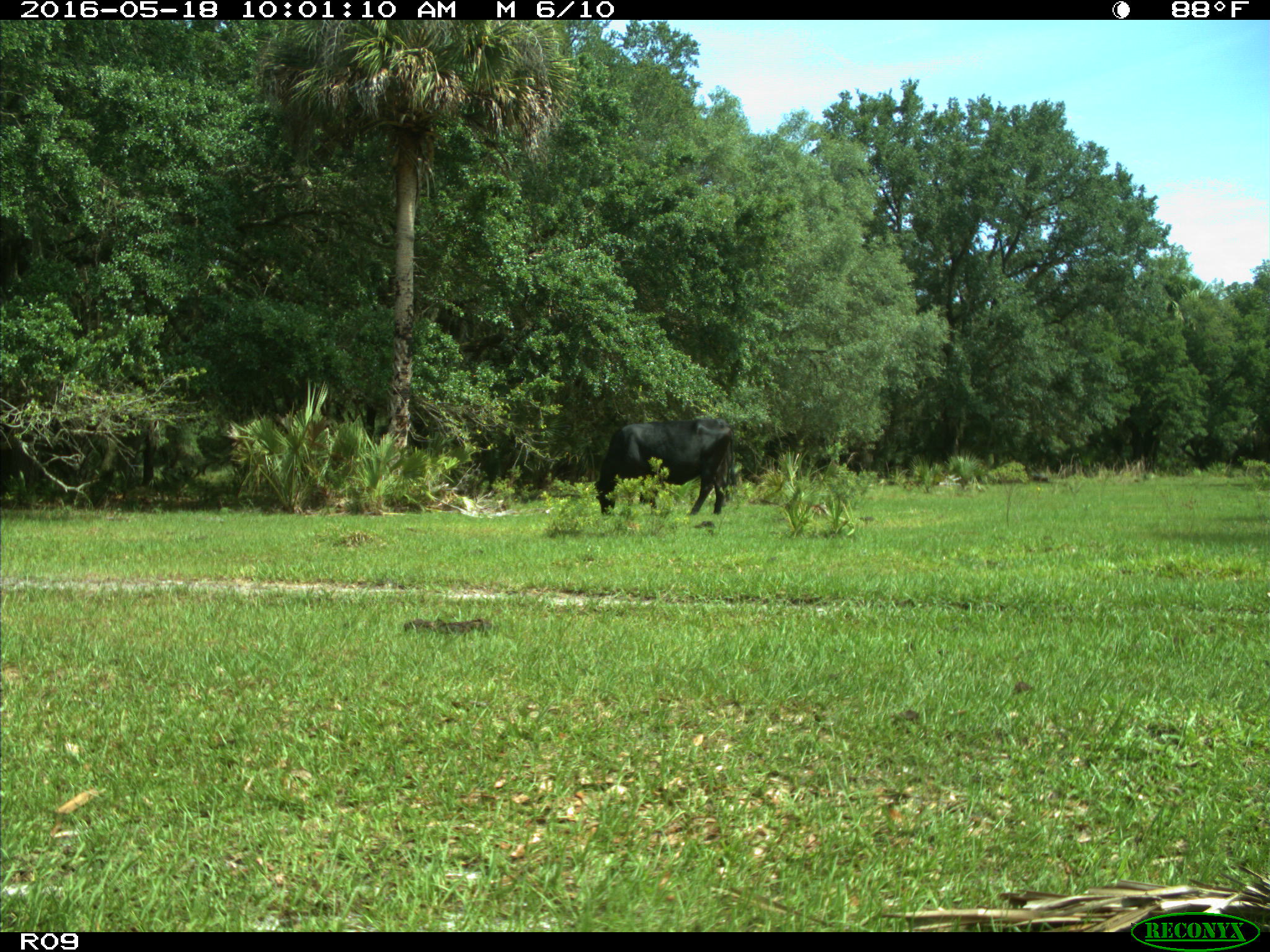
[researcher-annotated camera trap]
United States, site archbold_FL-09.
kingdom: Animalia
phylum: Chordata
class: Mammalia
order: Artiodactyla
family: Bovidae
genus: Bos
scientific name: Bos taurus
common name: domestic cow